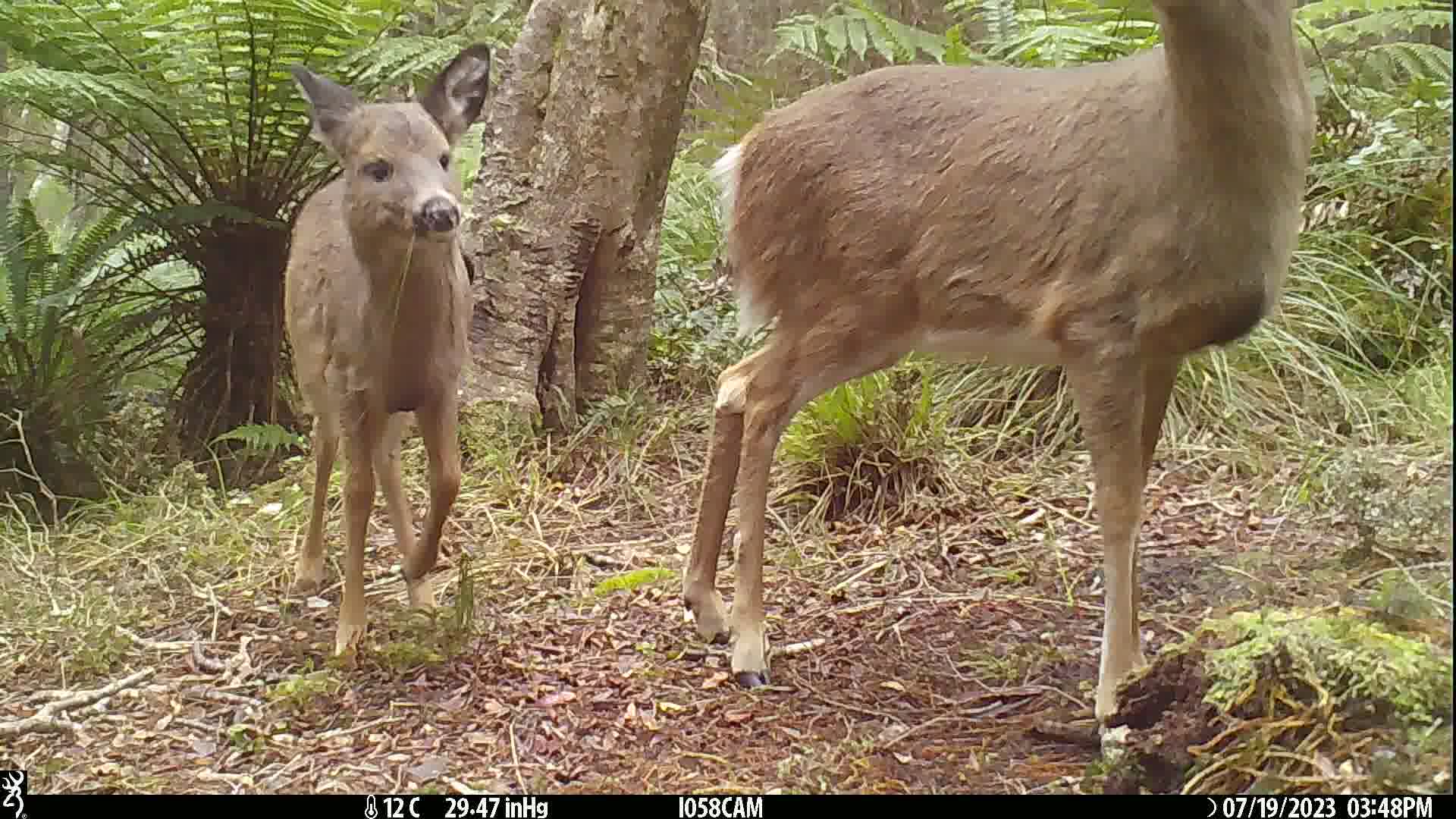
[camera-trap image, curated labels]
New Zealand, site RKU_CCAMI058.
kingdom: Animalia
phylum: Chordata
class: Mammalia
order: Artiodactyla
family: Cervidae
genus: Odocoileus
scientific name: Odocoileus virginianus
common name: white-tailed deer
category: white tailed deer